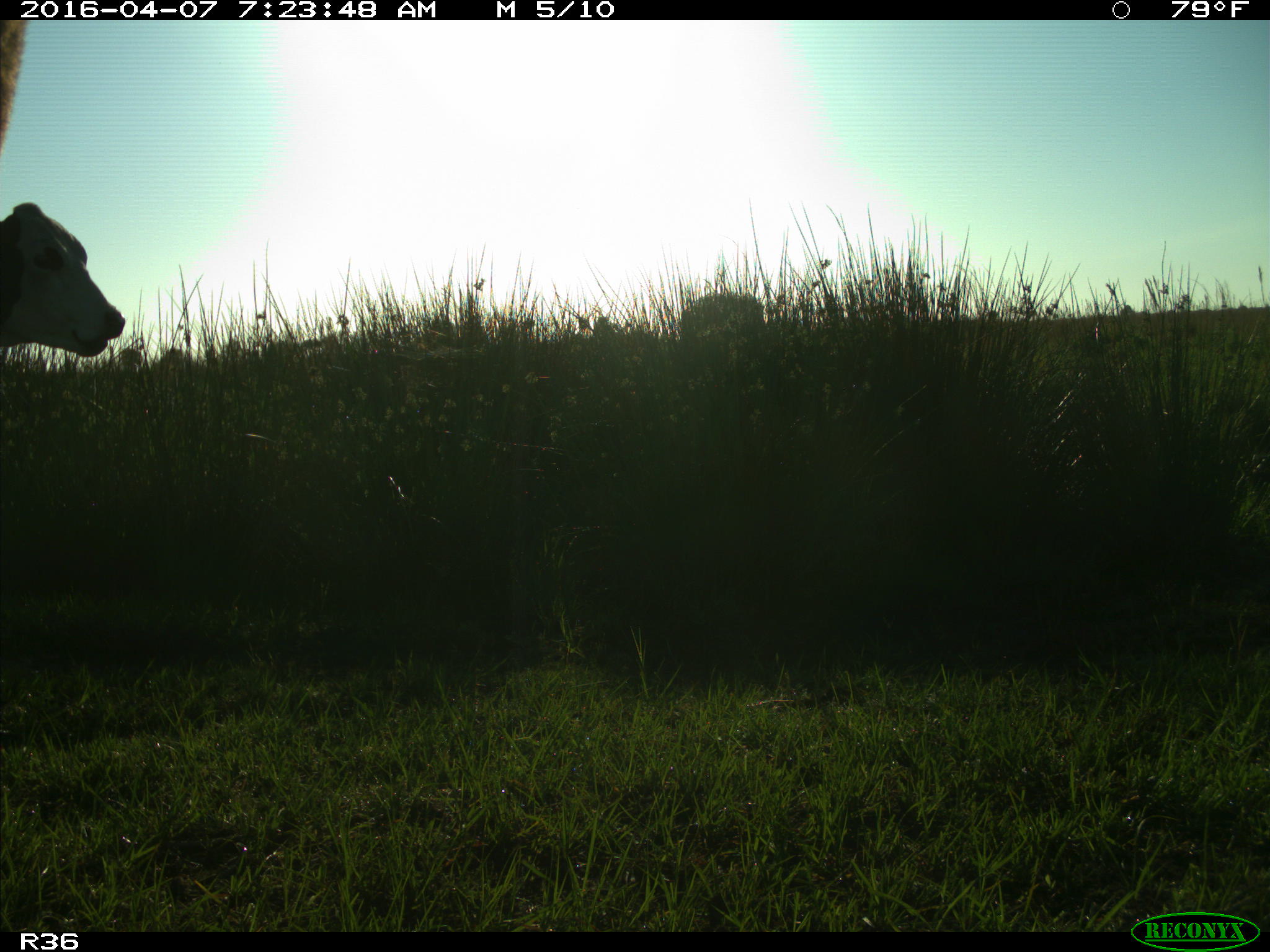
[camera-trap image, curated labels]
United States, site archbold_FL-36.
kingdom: Animalia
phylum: Chordata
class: Mammalia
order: Artiodactyla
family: Bovidae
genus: Bos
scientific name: Bos taurus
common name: domestic cow